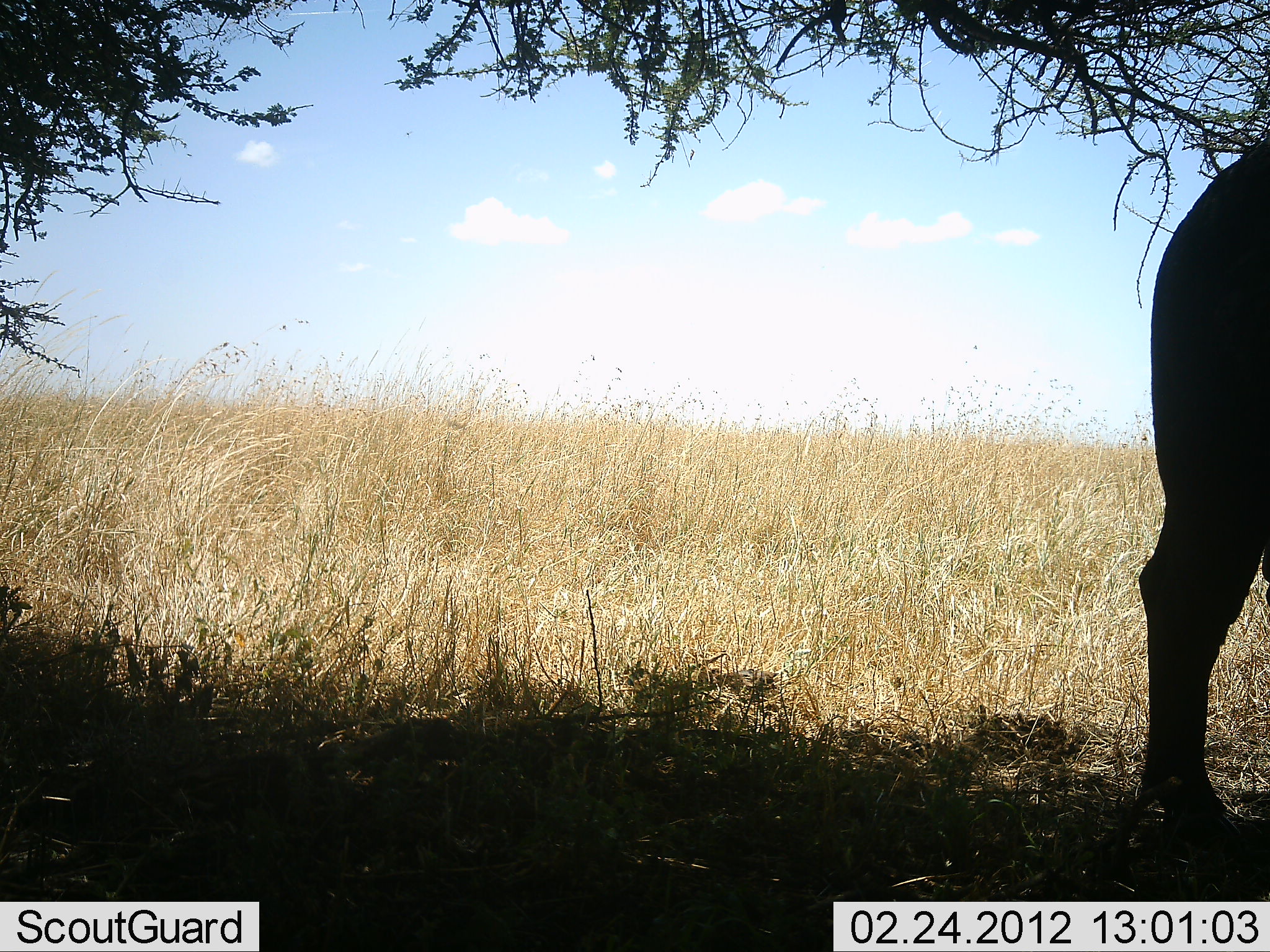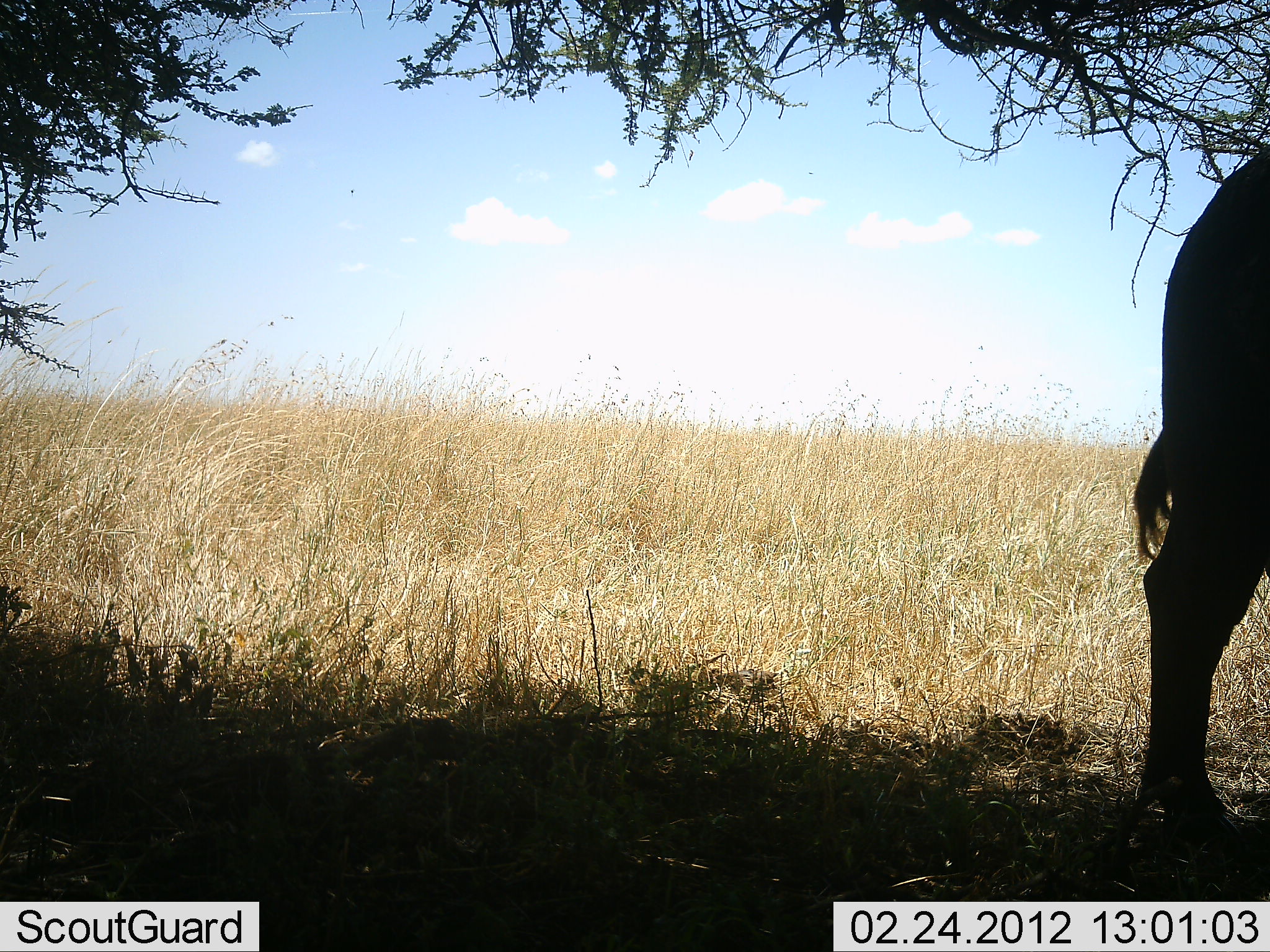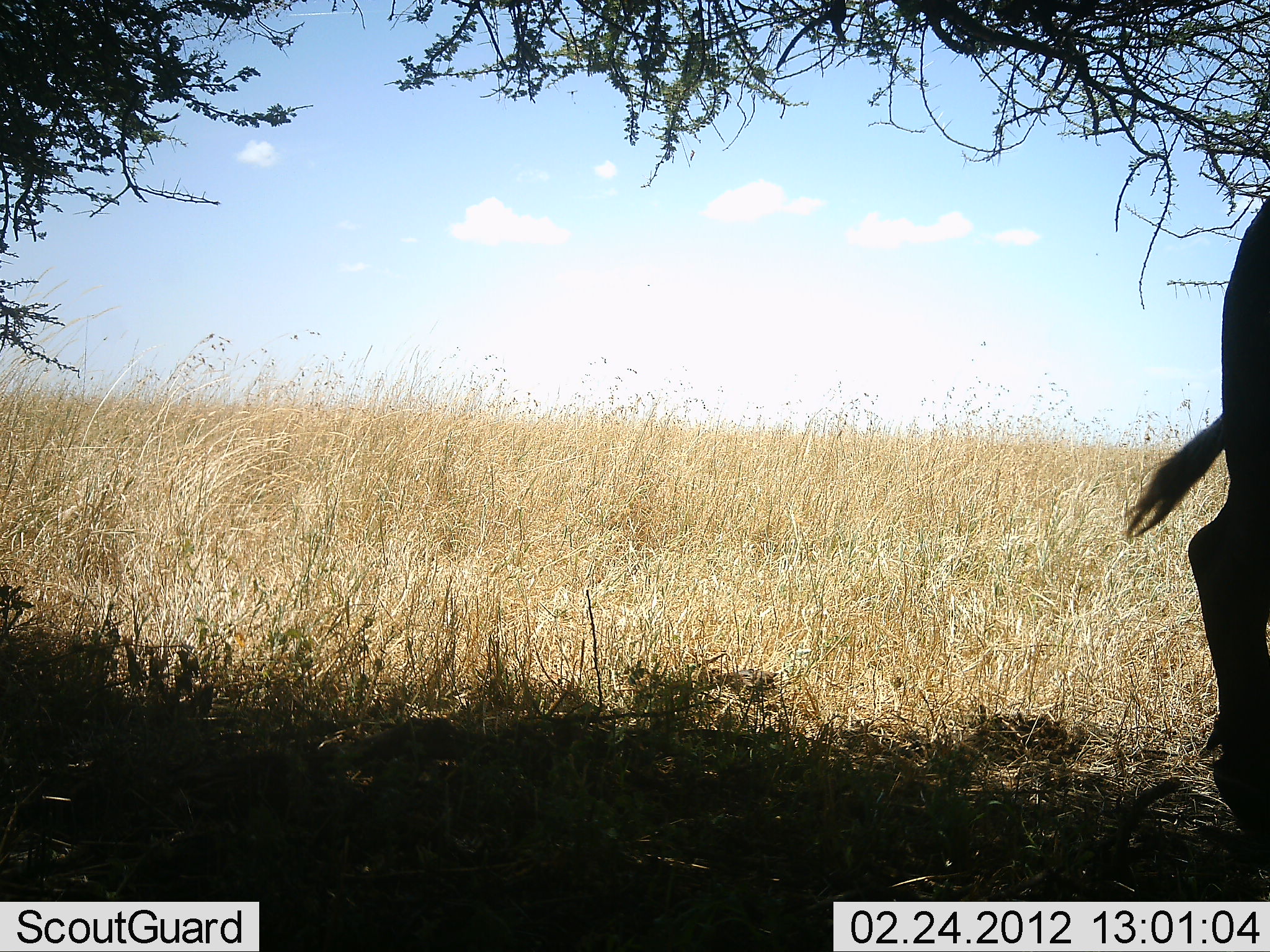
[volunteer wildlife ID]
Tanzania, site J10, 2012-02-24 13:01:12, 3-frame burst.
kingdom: Animalia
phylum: Chordata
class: Mammalia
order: Artiodactyla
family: Bovidae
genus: Syncerus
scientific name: Syncerus caffer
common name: cape buffalo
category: buffalo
Buffalo (cape buffalo) (Syncerus caffer), count 1. Behavior (volunteer vote fractions): standing 80%, resting 0%, moving 20%, interacting 0%. Young present (vote fraction): 0%. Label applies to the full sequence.